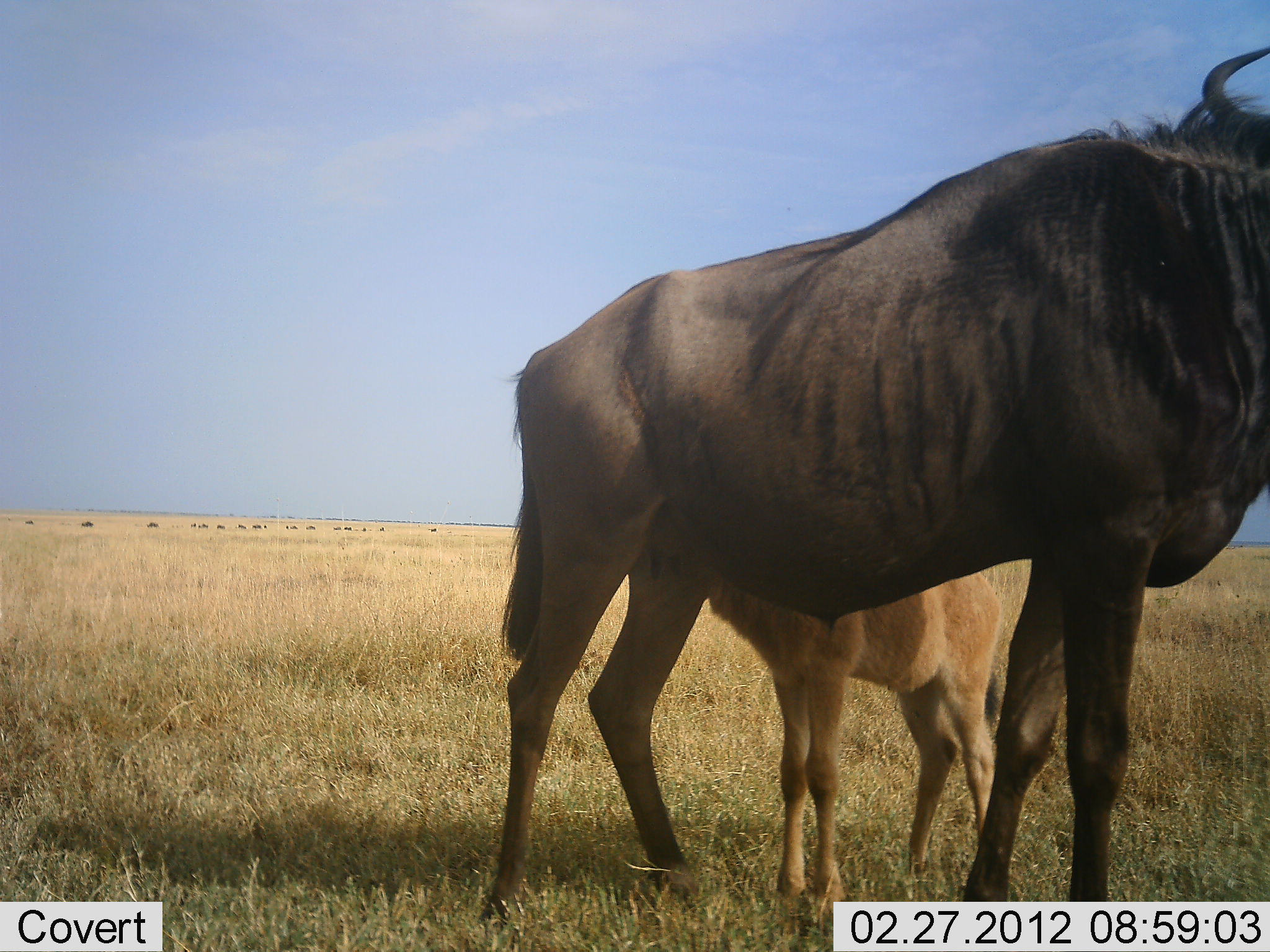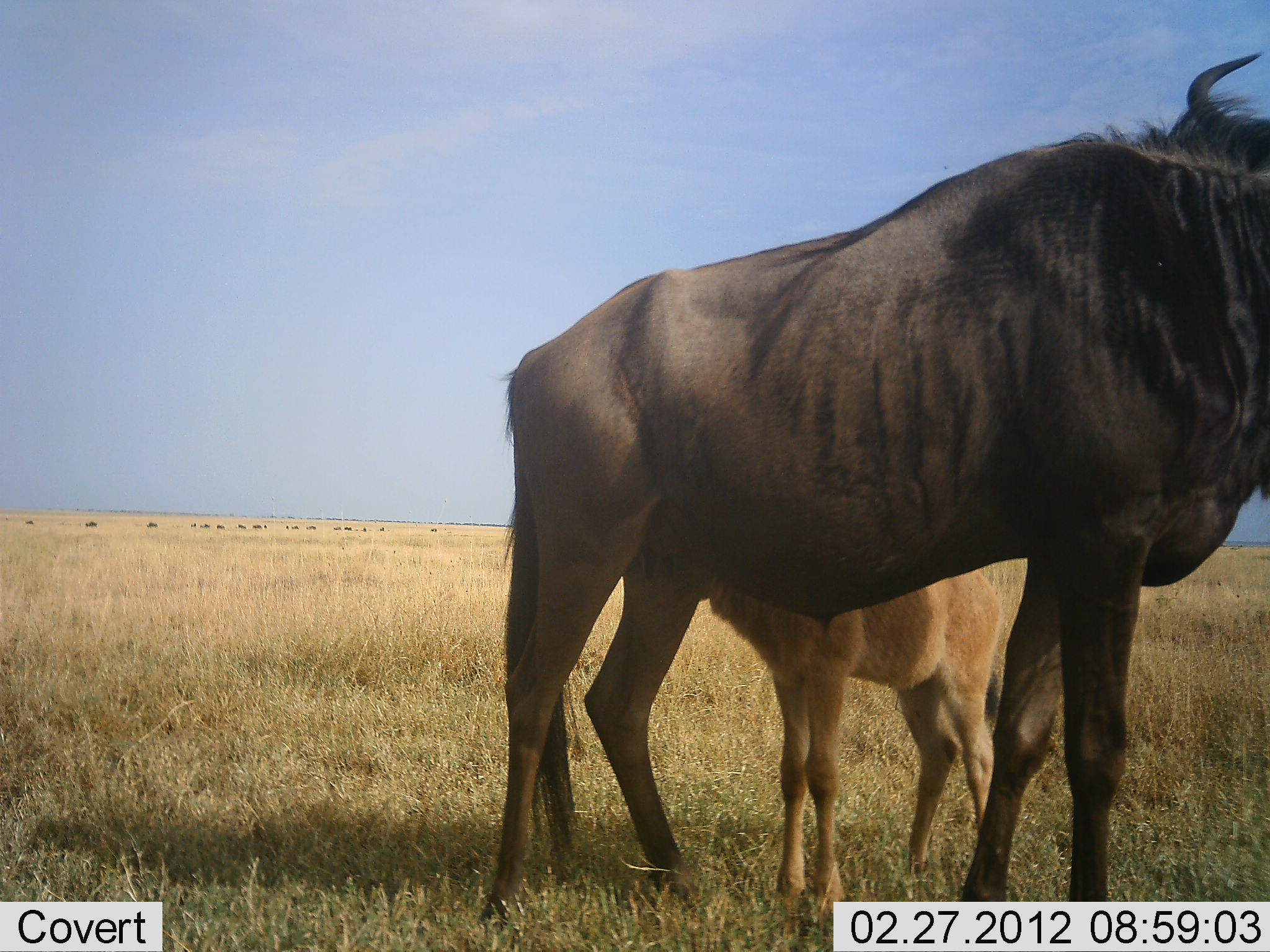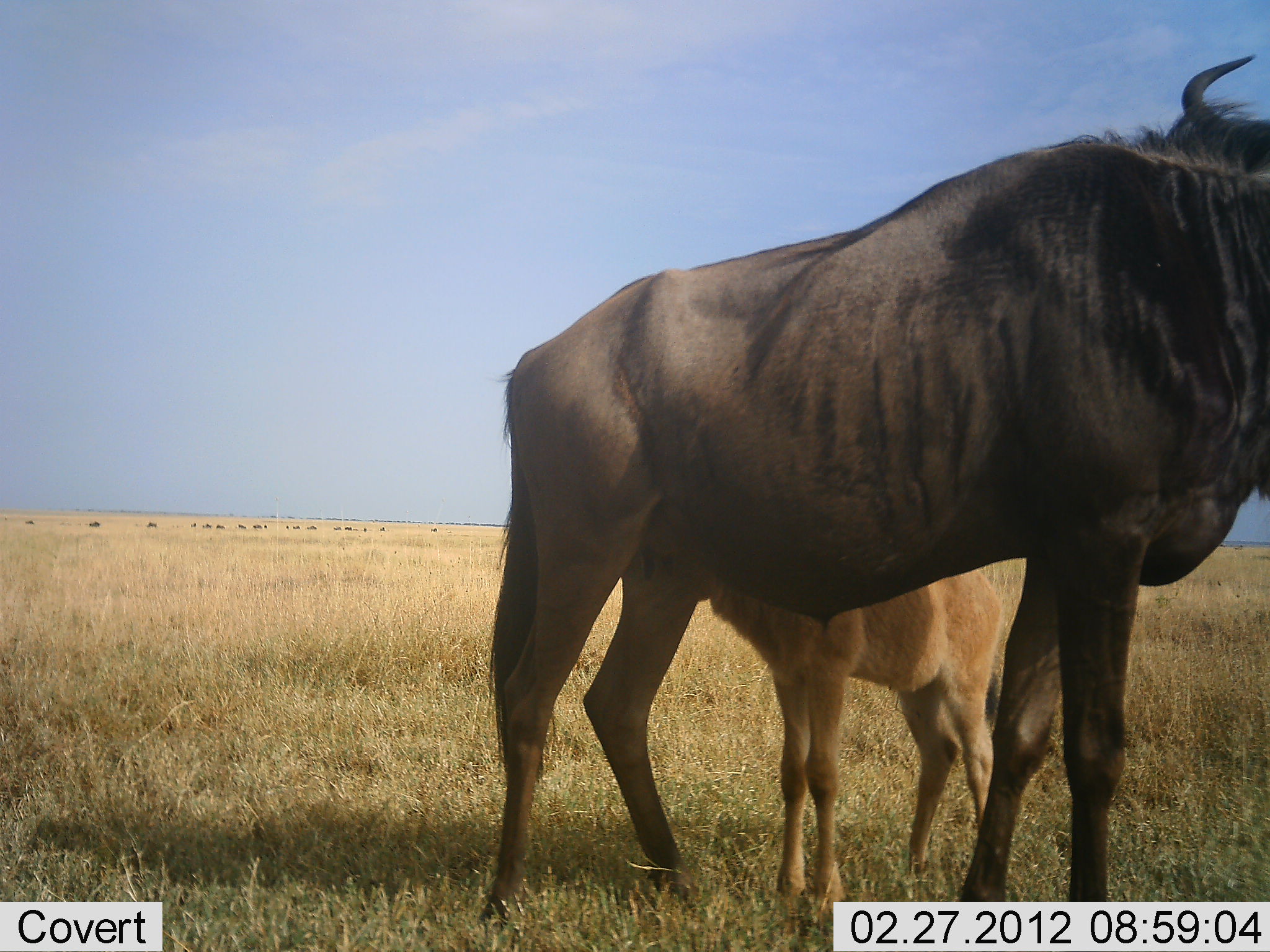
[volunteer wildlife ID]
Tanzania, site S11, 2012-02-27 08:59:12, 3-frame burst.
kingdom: Animalia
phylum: Chordata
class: Mammalia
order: Artiodactyla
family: Bovidae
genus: Connochaetes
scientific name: Connochaetes taurinus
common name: blue wildebeest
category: wildebeest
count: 2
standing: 100%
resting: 0%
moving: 8%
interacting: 17%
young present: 100%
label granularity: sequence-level